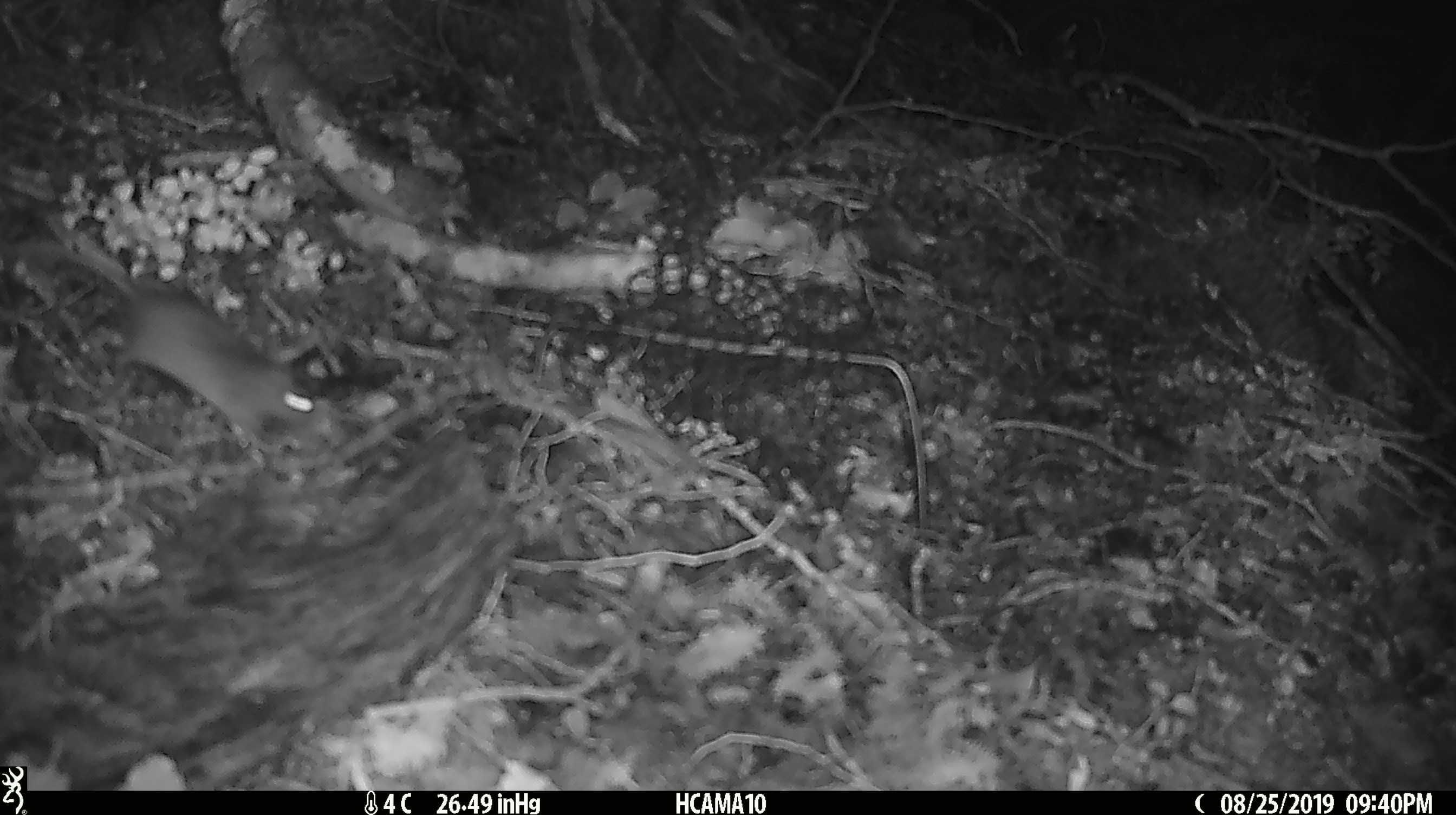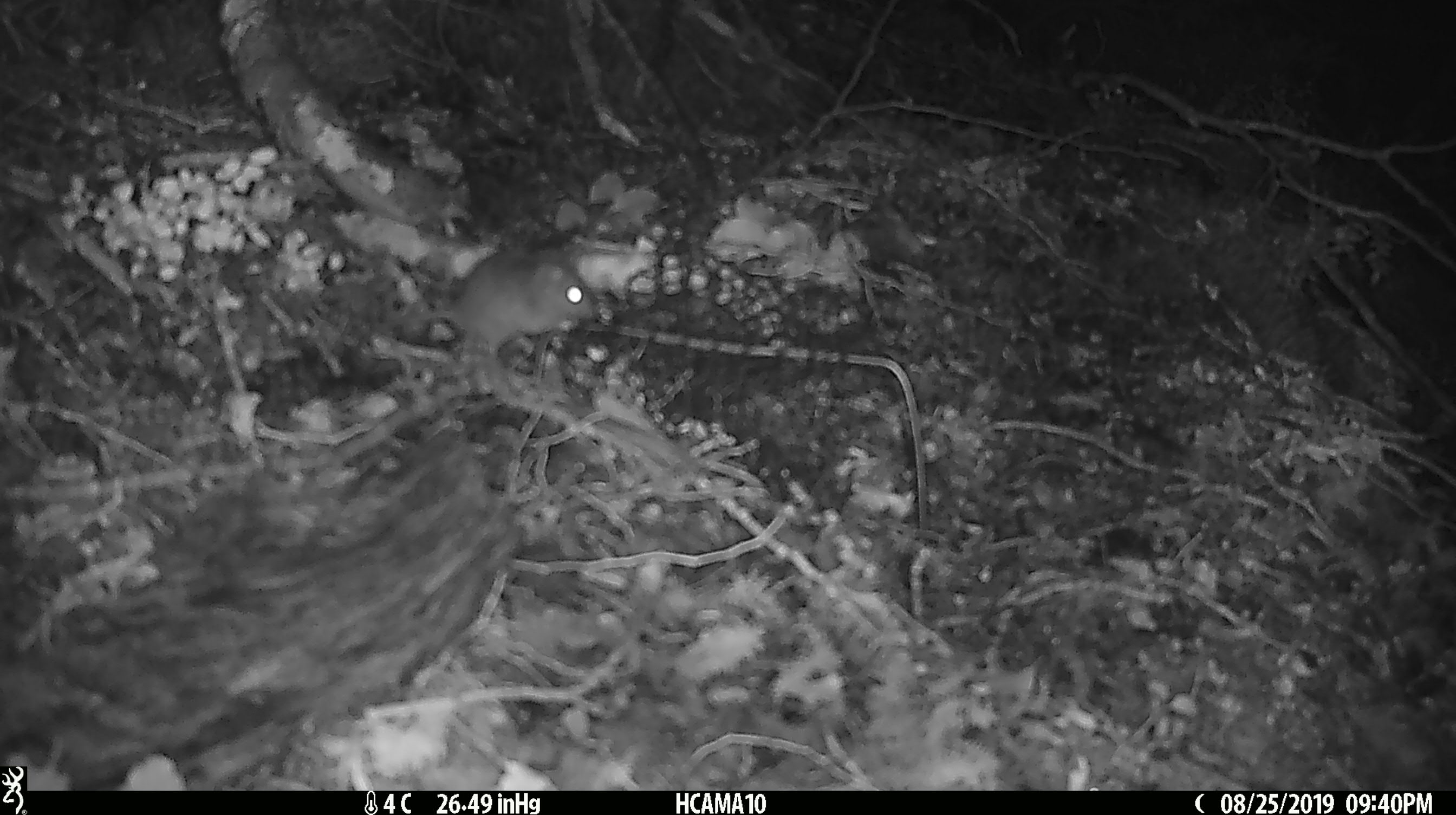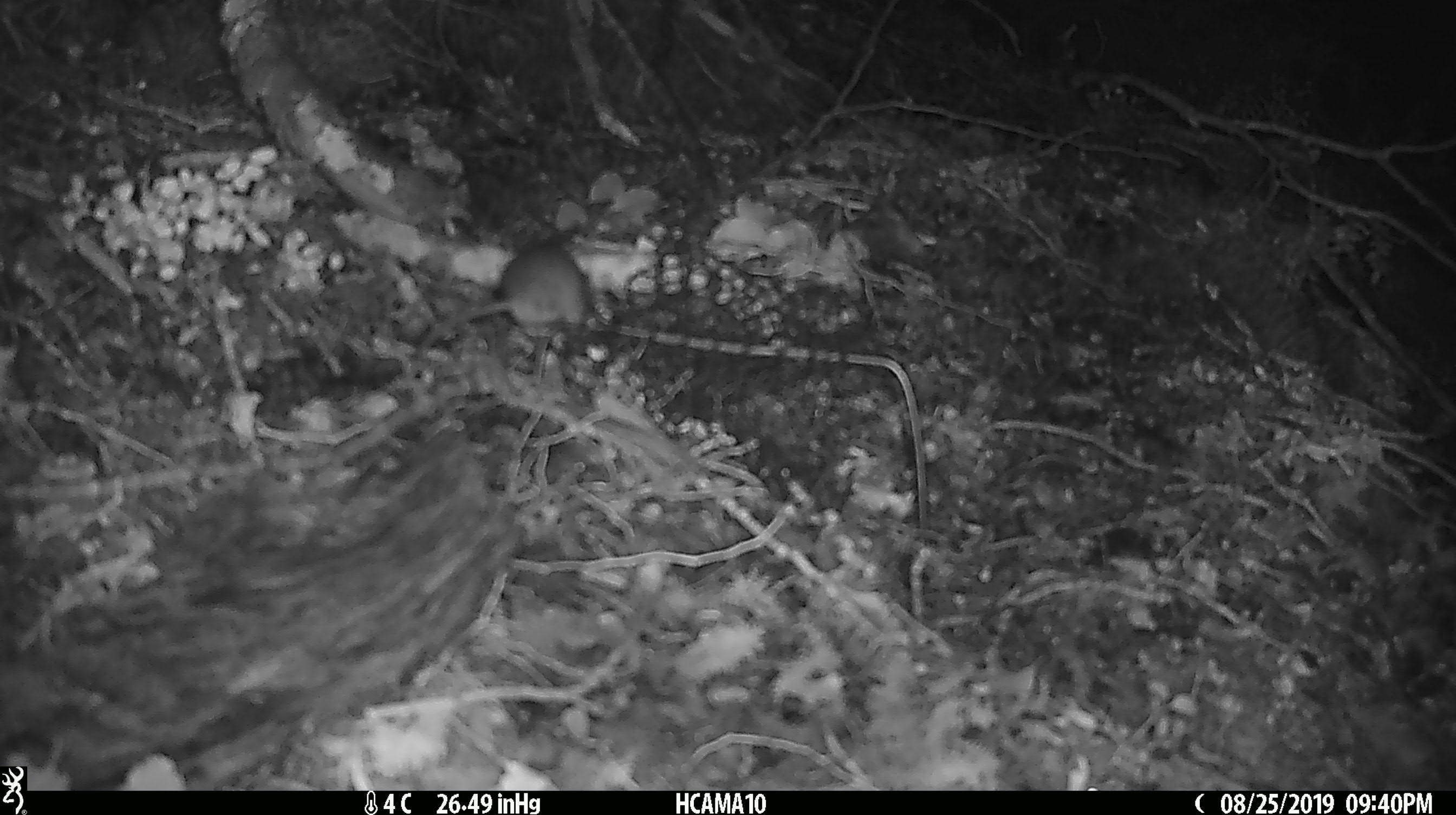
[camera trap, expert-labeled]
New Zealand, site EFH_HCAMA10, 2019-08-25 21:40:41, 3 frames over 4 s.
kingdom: Animalia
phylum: Chordata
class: Mammalia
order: Rodentia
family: Muridae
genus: Mus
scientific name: Mus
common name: mouse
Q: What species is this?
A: Mouse (Mus).